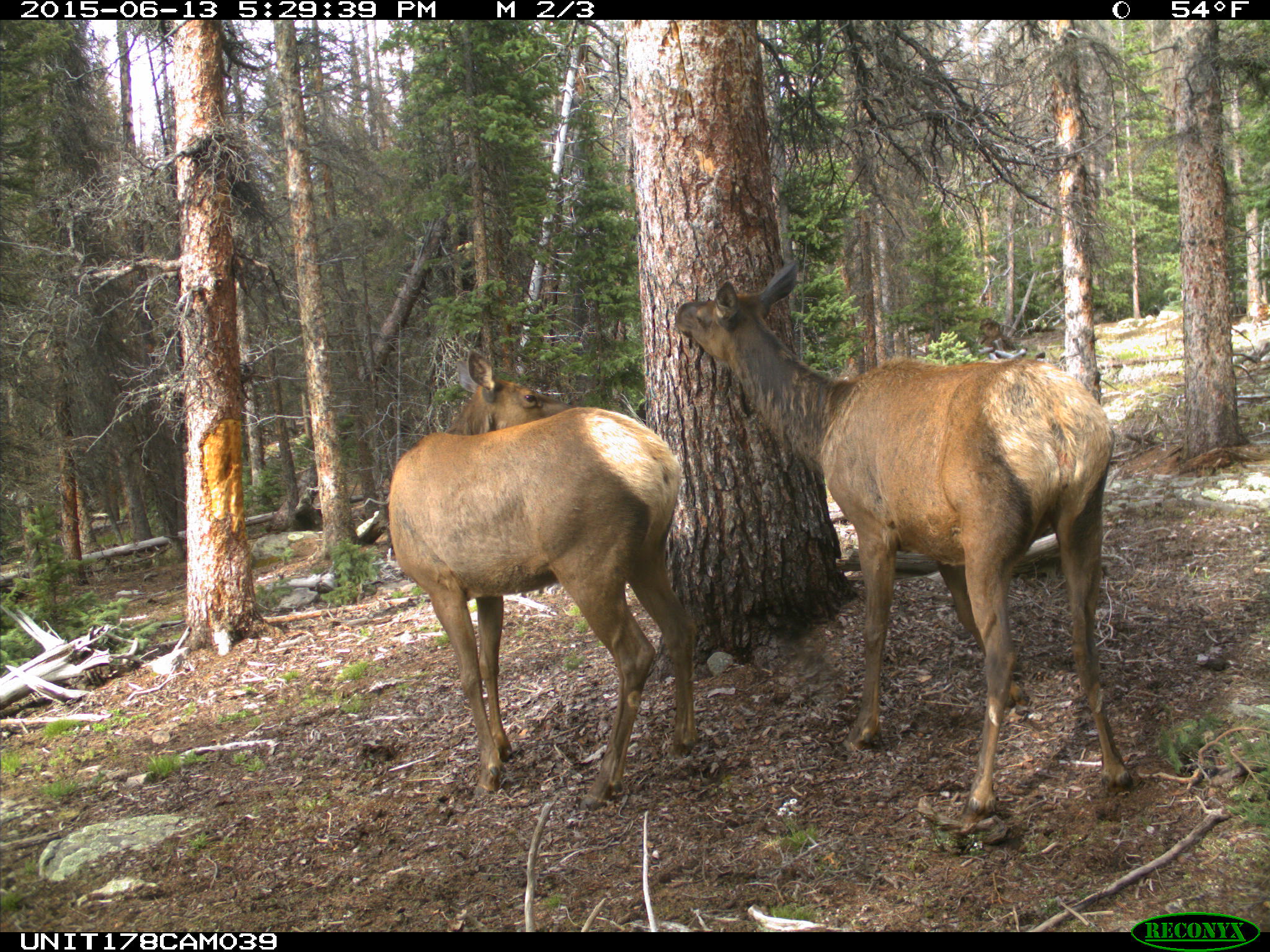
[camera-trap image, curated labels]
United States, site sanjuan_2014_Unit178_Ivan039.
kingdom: Animalia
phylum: Chordata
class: Mammalia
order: Artiodactyla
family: Cervidae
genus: Cervus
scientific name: Cervus elaphus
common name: red deer